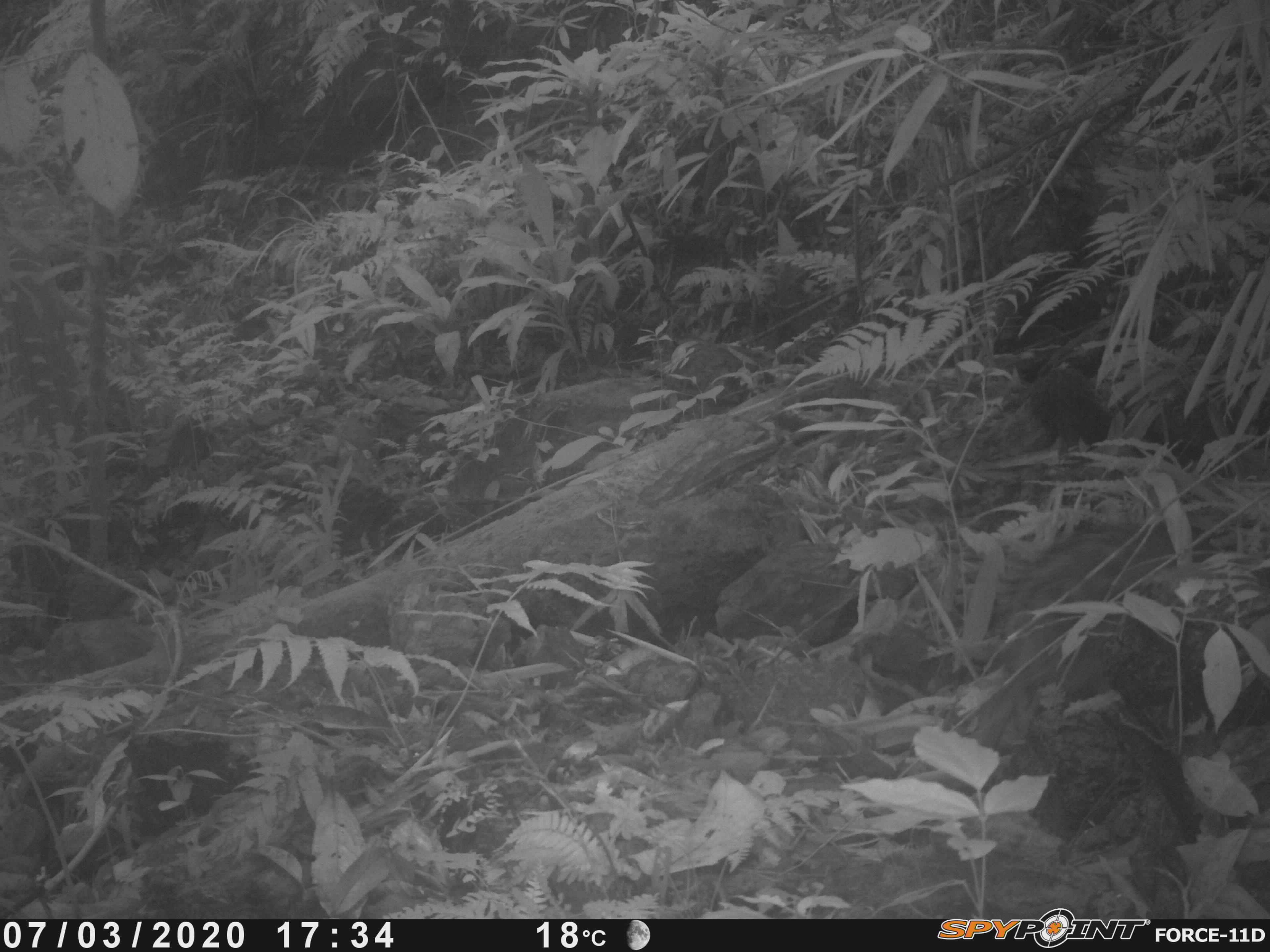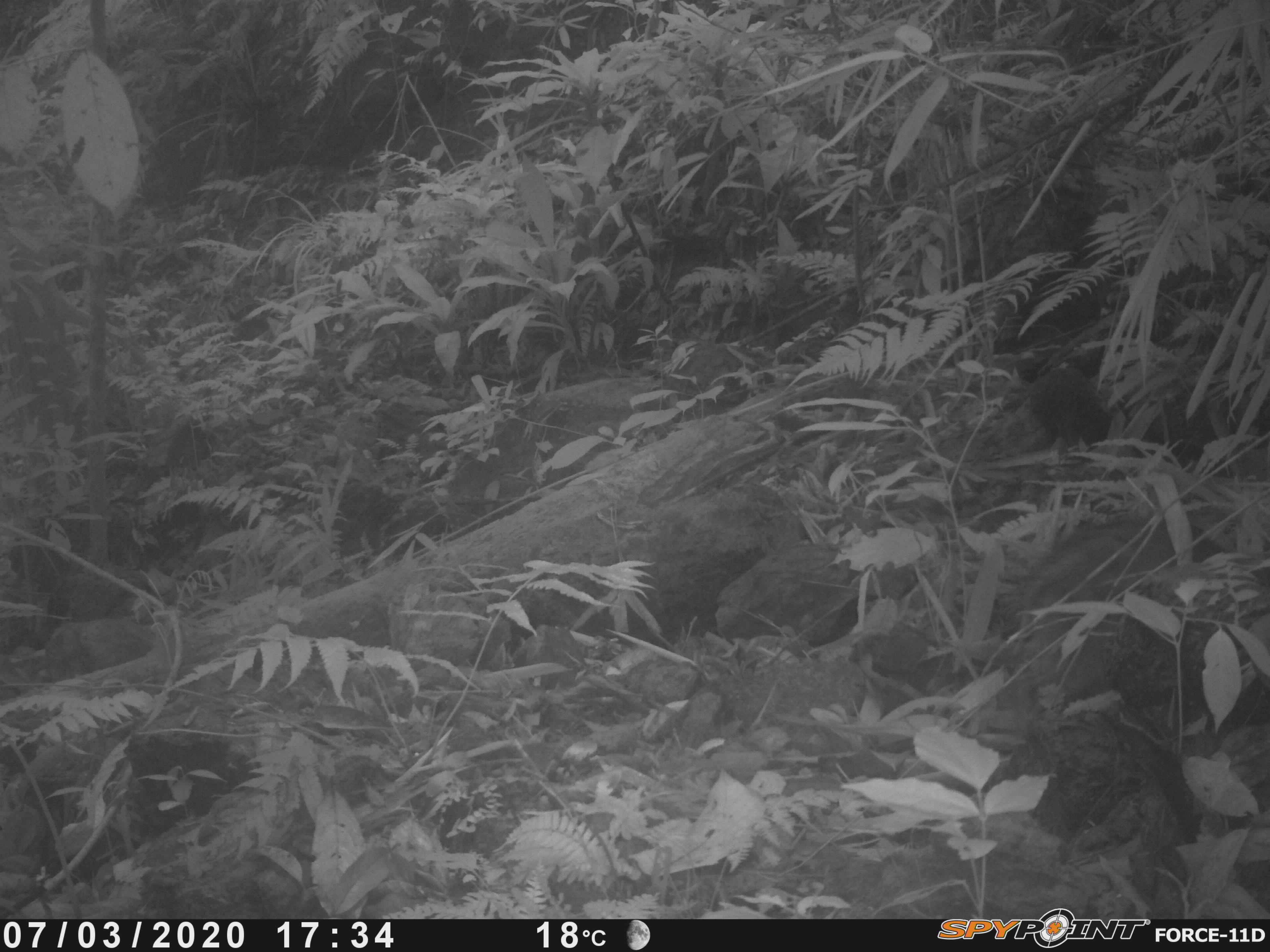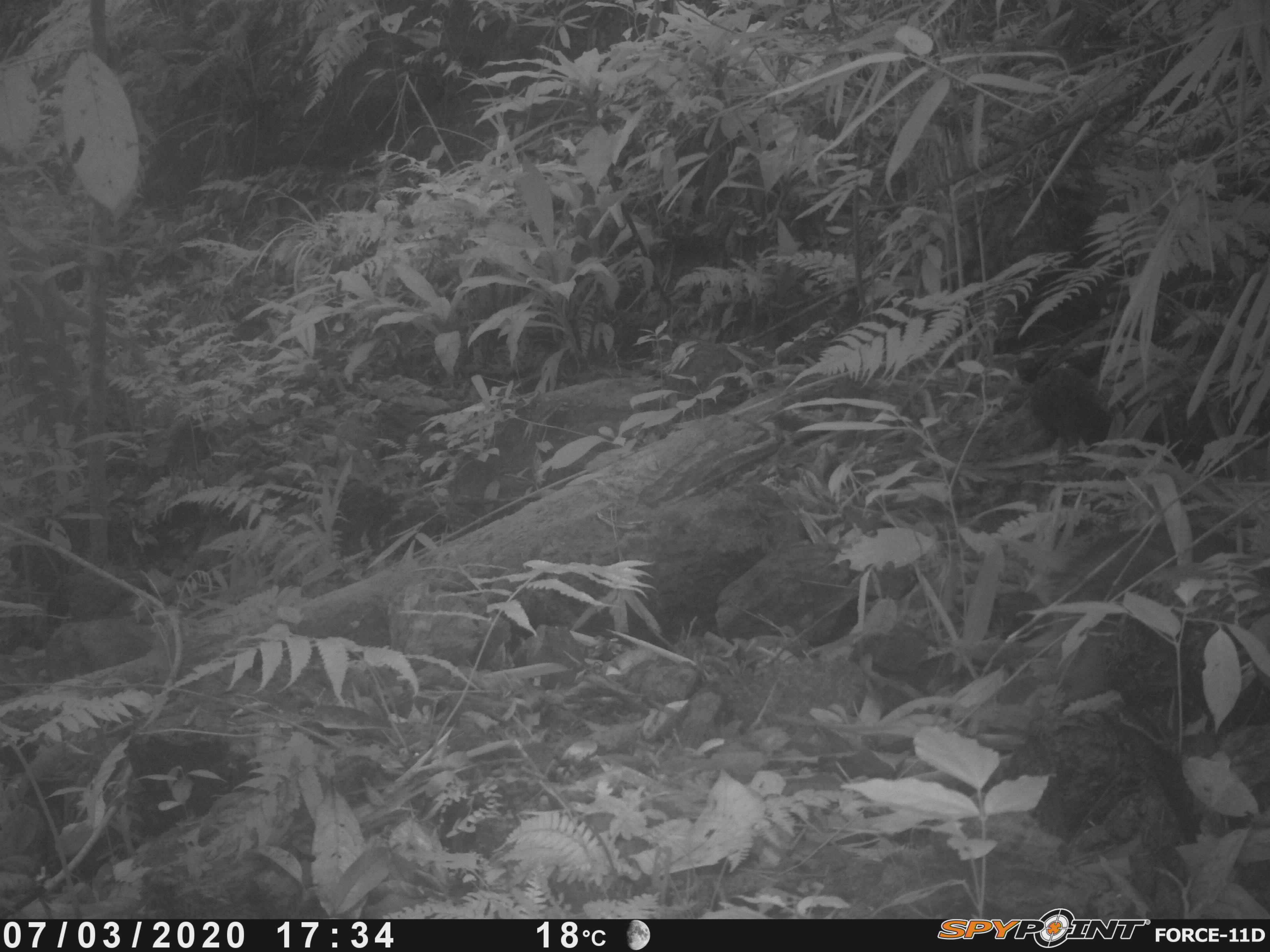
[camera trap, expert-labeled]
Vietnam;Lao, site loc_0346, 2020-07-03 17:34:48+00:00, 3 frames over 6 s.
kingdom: Animalia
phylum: Chordata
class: Mammalia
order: Artiodactyla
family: Suidae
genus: Sus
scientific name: Sus scrofa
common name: eurasian wild pig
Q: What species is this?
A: Eurasian wild pig (Sus scrofa).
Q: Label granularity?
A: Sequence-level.